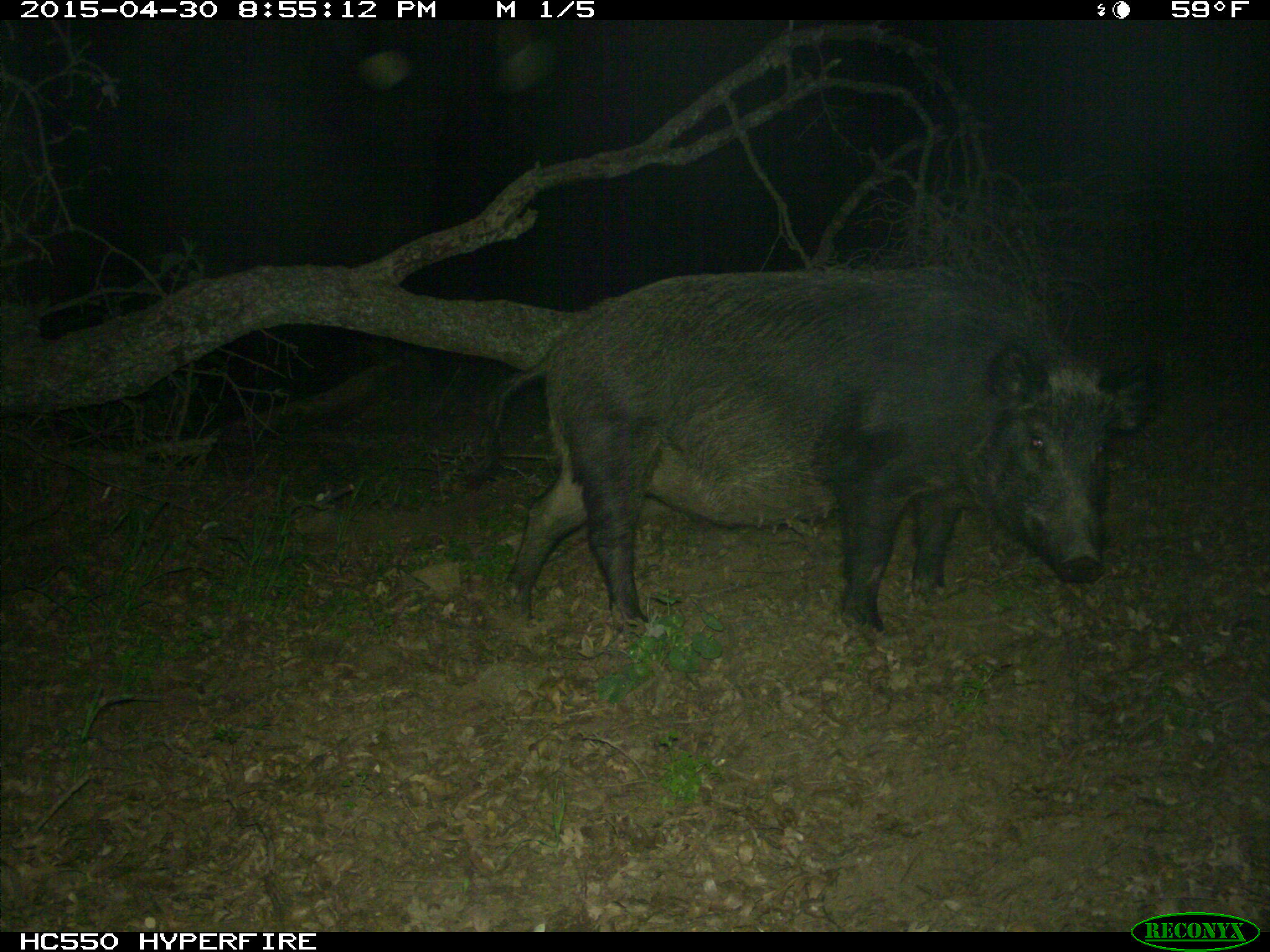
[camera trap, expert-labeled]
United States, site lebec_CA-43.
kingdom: Animalia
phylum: Chordata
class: Mammalia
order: Artiodactyla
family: Suidae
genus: Sus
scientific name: Sus scrofa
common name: wild boar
Sus scrofa (wild boar).